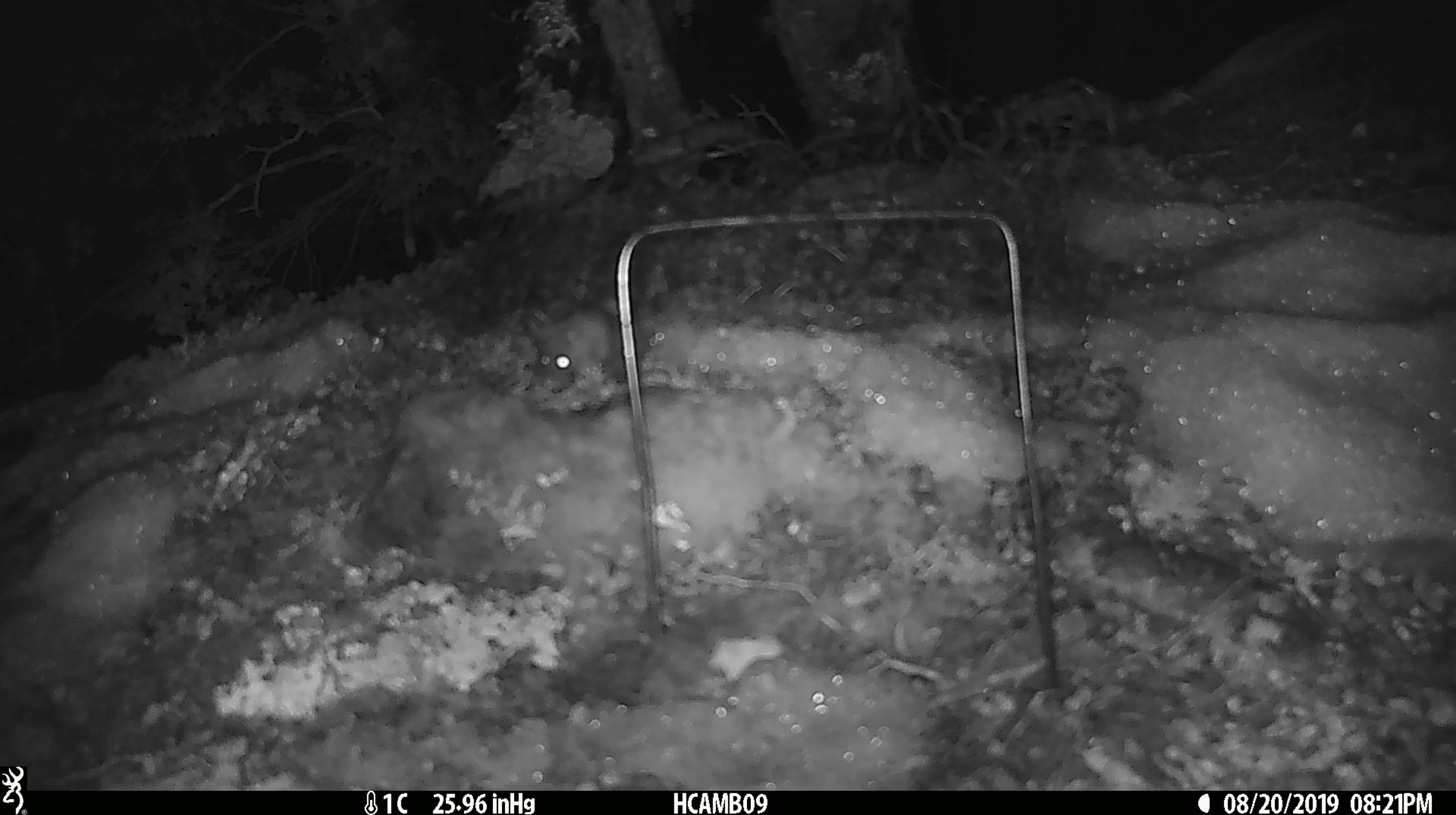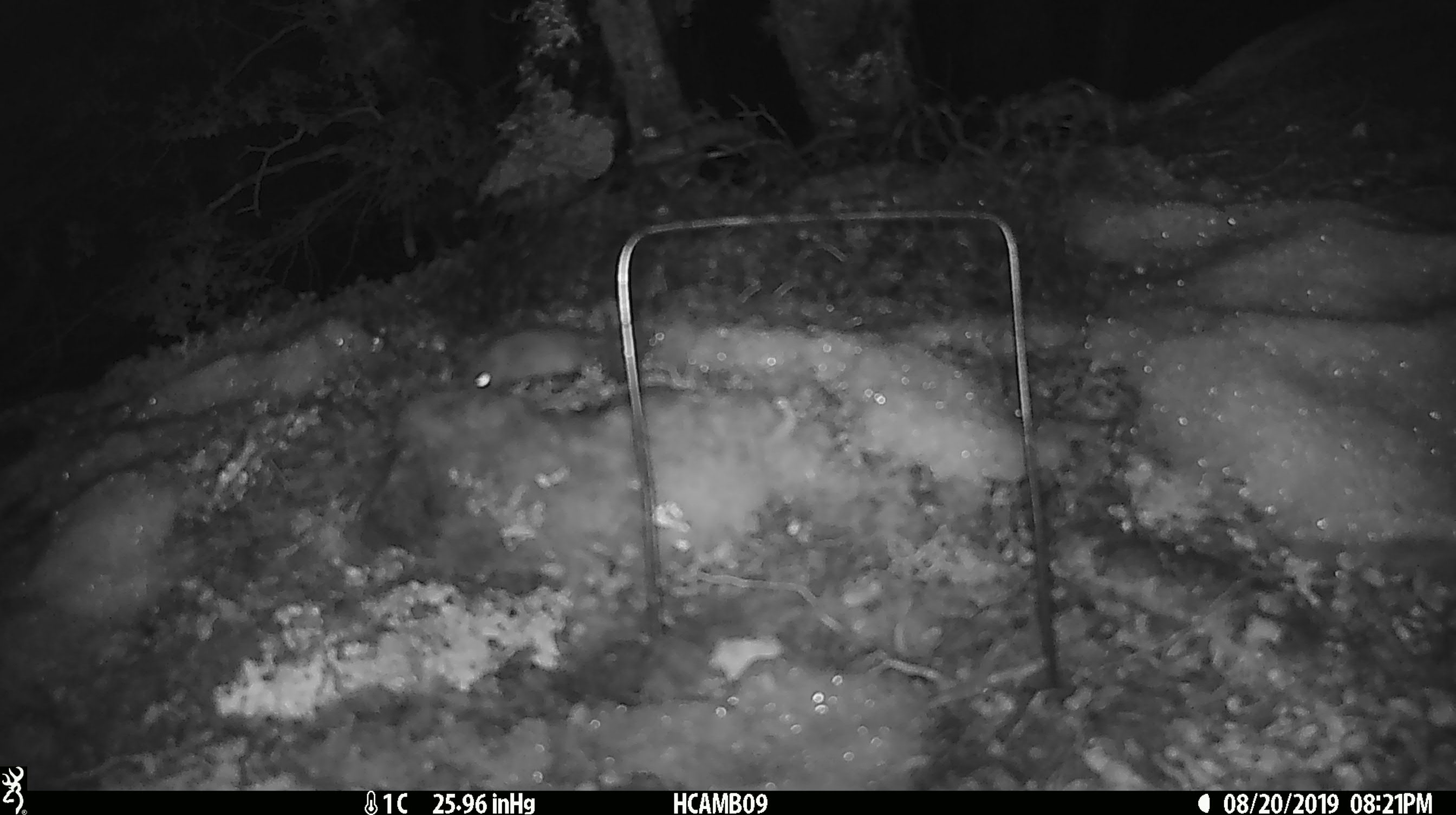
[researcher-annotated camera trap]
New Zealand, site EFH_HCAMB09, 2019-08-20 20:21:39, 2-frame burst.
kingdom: Animalia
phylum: Chordata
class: Mammalia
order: Rodentia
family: Muridae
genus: Mus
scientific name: Mus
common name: mouse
Mouse (Mus).